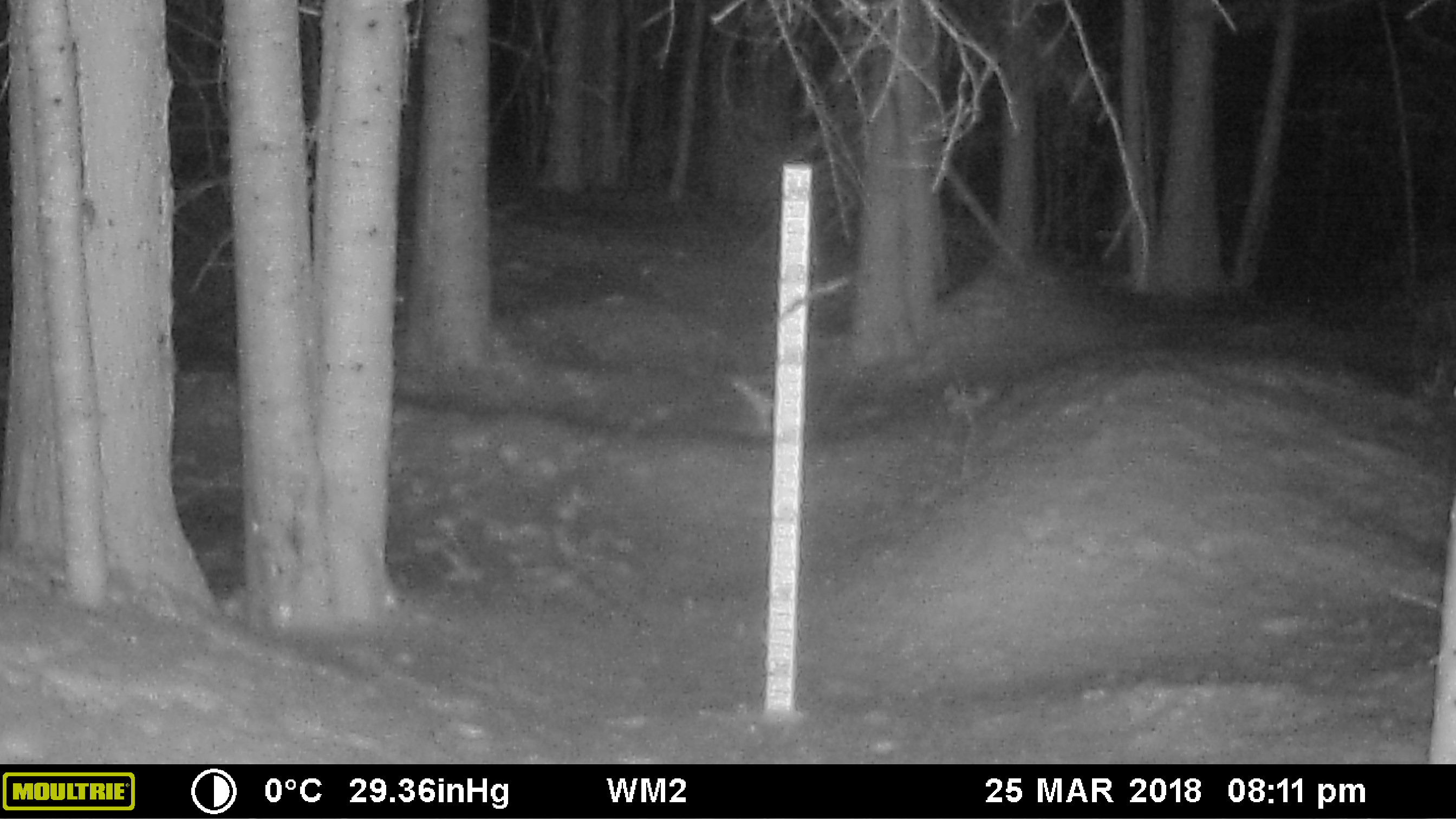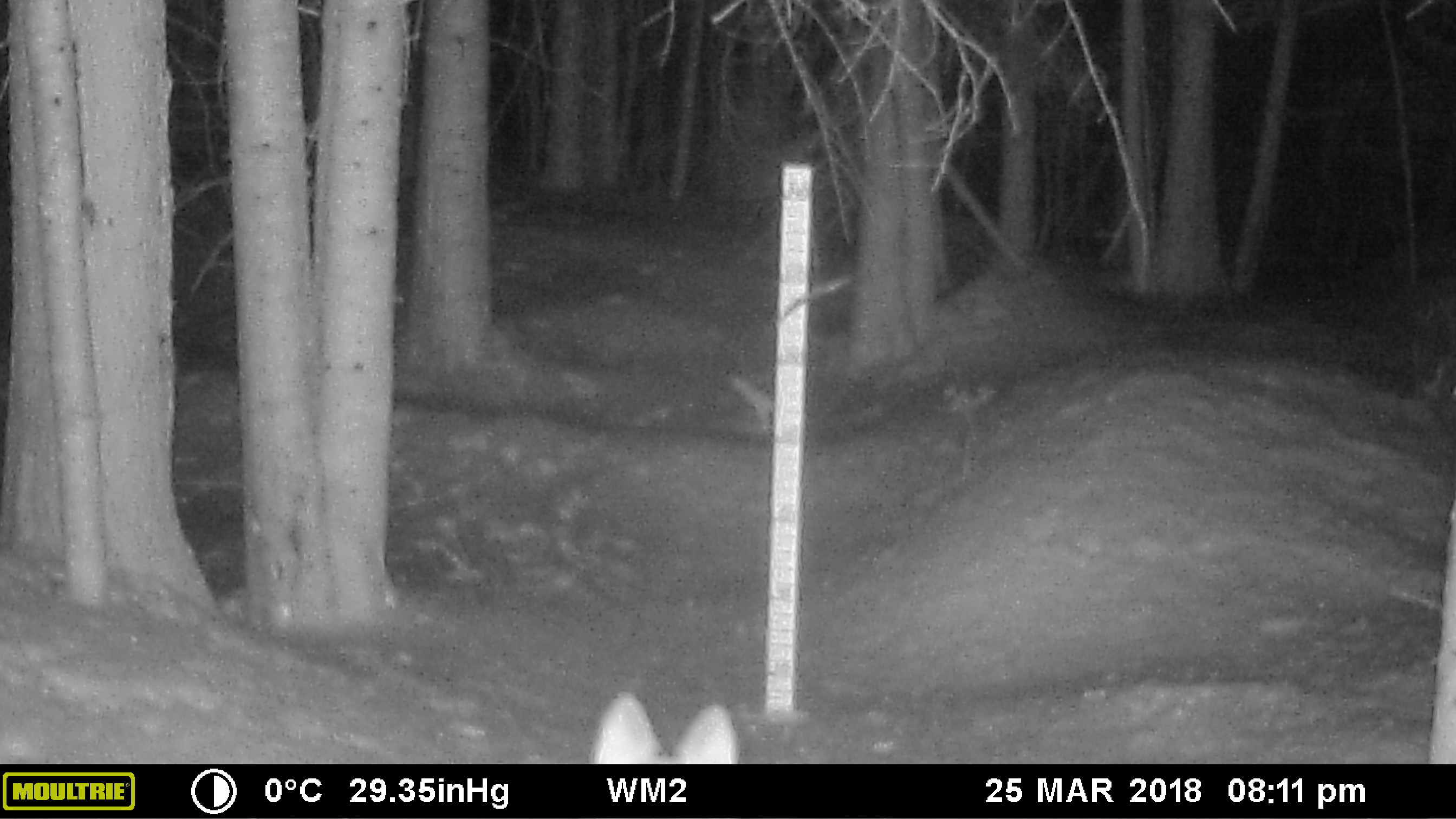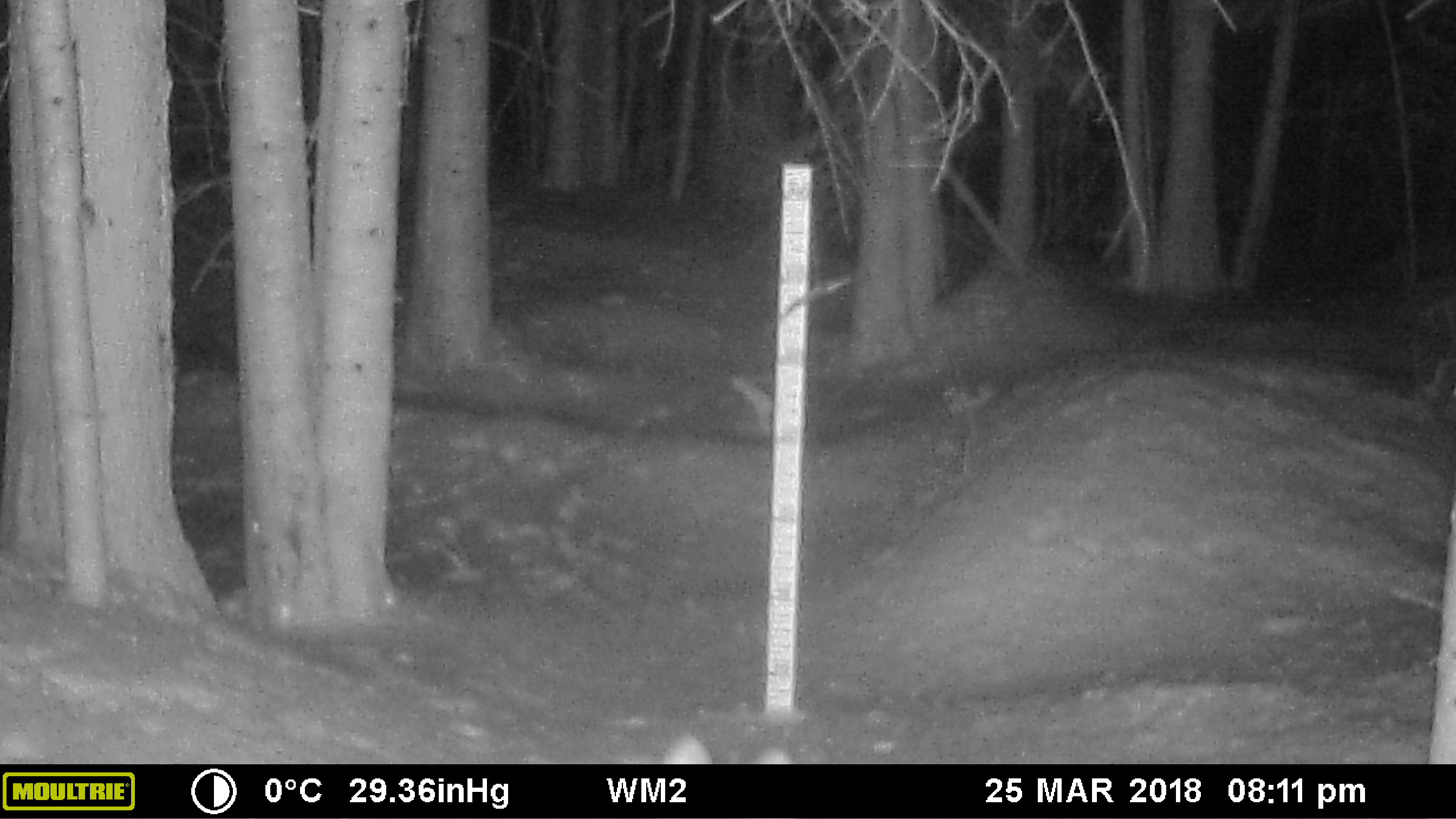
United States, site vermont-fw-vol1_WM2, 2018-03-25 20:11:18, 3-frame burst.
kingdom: Animalia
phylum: Chordata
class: Mammalia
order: Carnivora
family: Canidae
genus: Canis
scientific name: Canis latrans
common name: coyote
Coyote (Canis latrans).